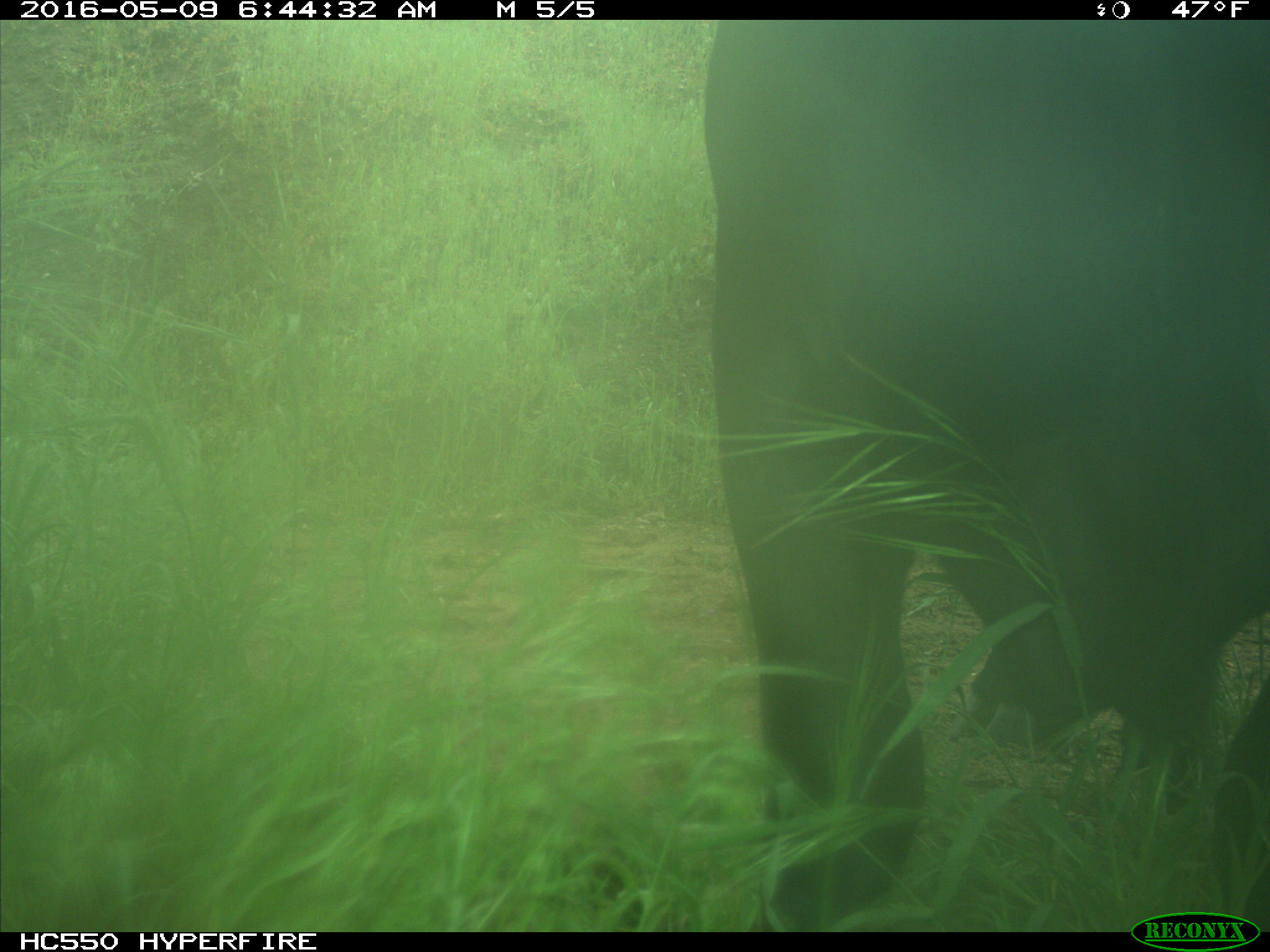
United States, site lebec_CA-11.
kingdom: Animalia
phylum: Chordata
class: Mammalia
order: Artiodactyla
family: Bovidae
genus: Bos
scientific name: Bos taurus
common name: domestic cow